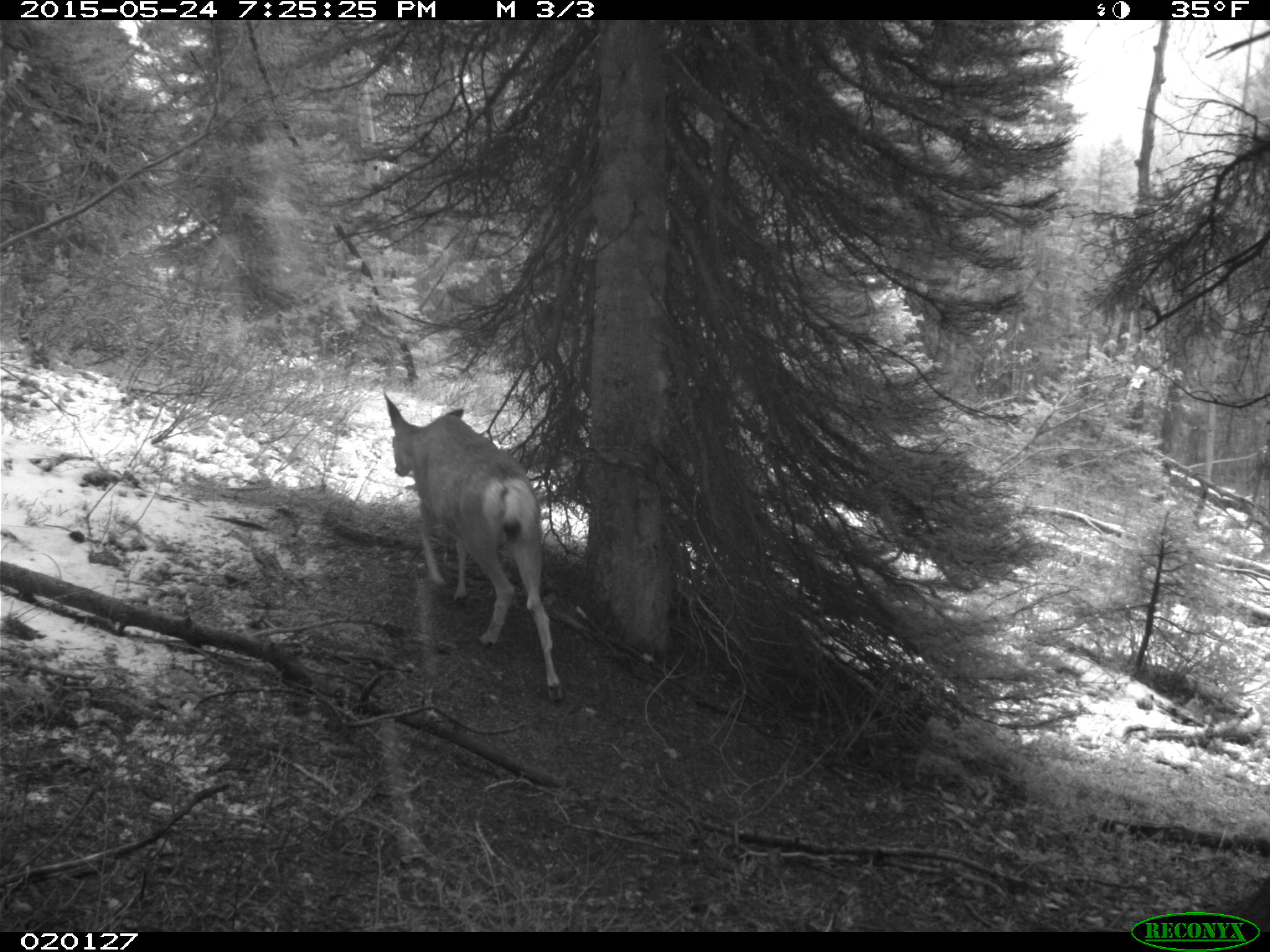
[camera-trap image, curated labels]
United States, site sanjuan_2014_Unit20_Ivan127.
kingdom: Animalia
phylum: Chordata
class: Mammalia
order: Artiodactyla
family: Cervidae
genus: Odocoileus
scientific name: Odocoileus hemionus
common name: mule deer